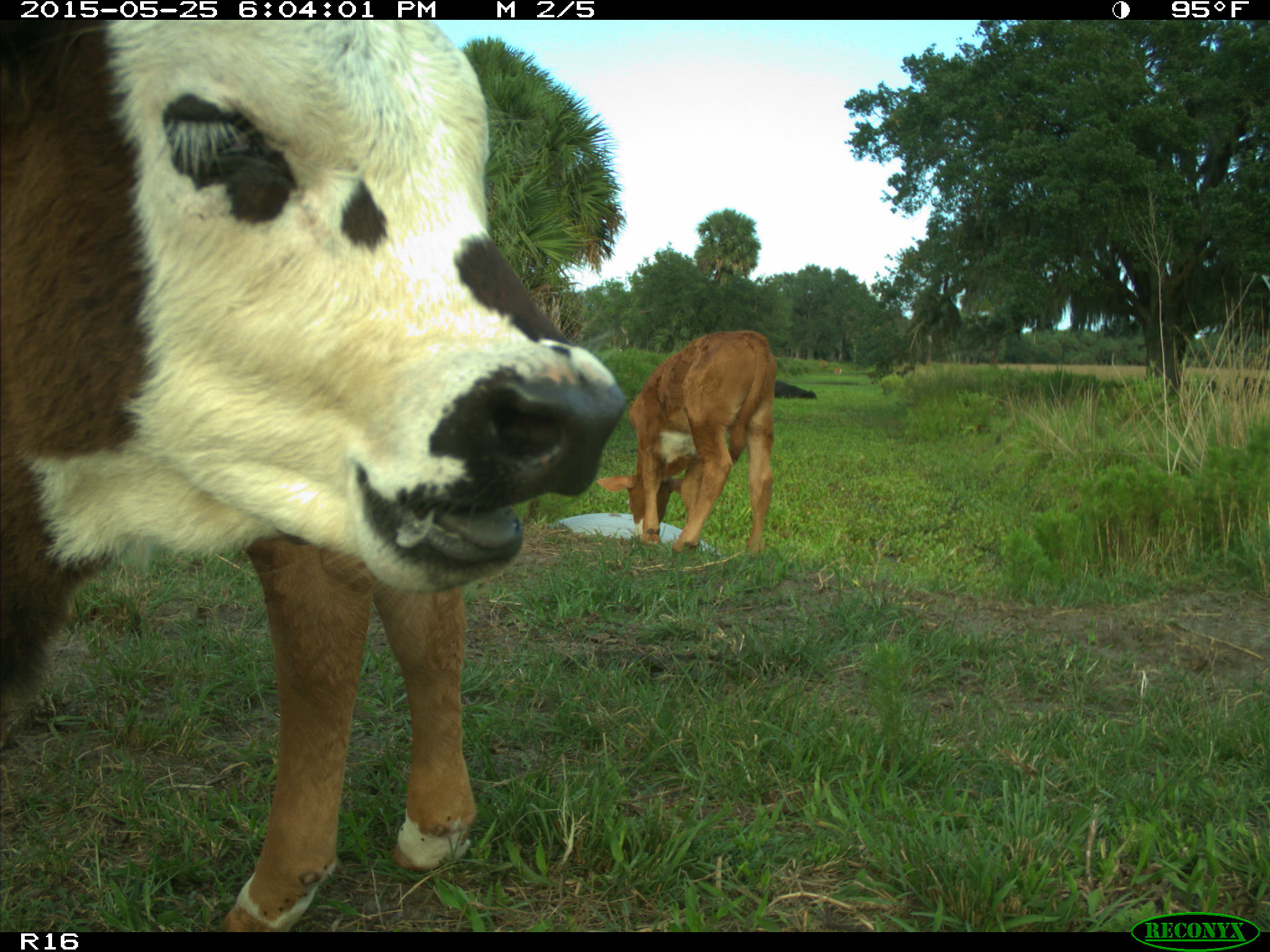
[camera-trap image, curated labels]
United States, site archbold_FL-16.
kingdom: Animalia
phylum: Chordata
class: Mammalia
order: Artiodactyla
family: Bovidae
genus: Bos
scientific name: Bos taurus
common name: domestic cow